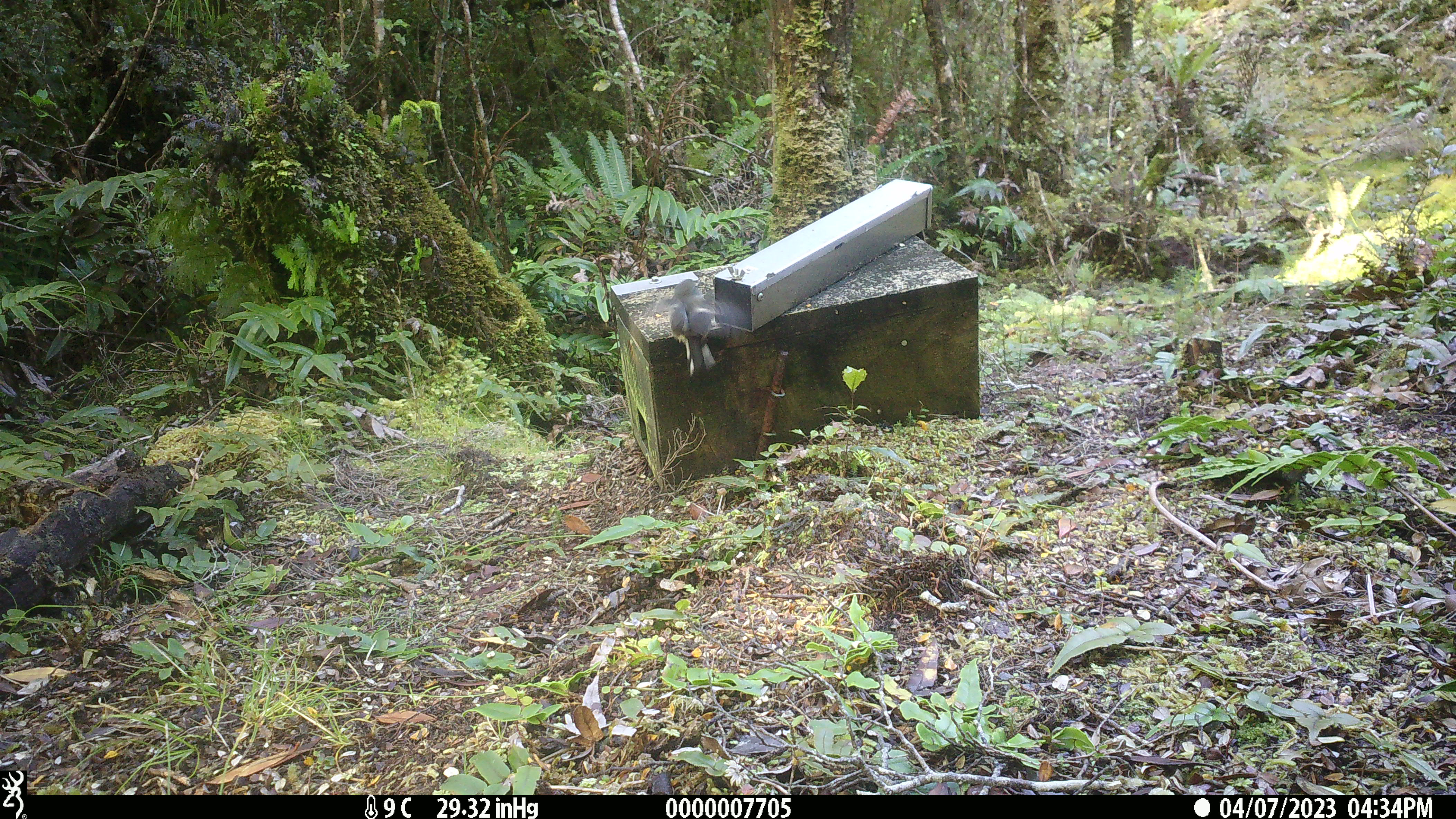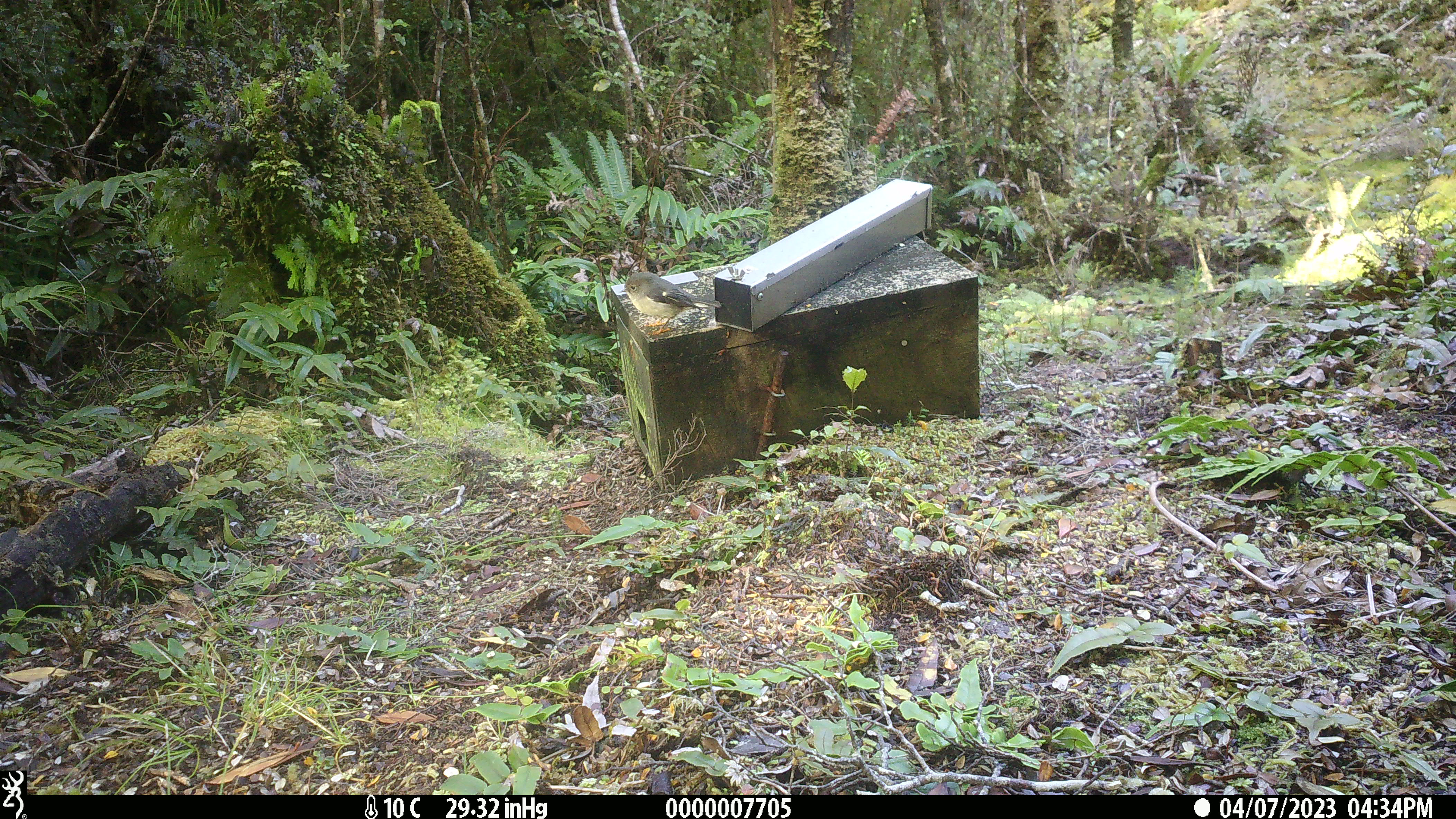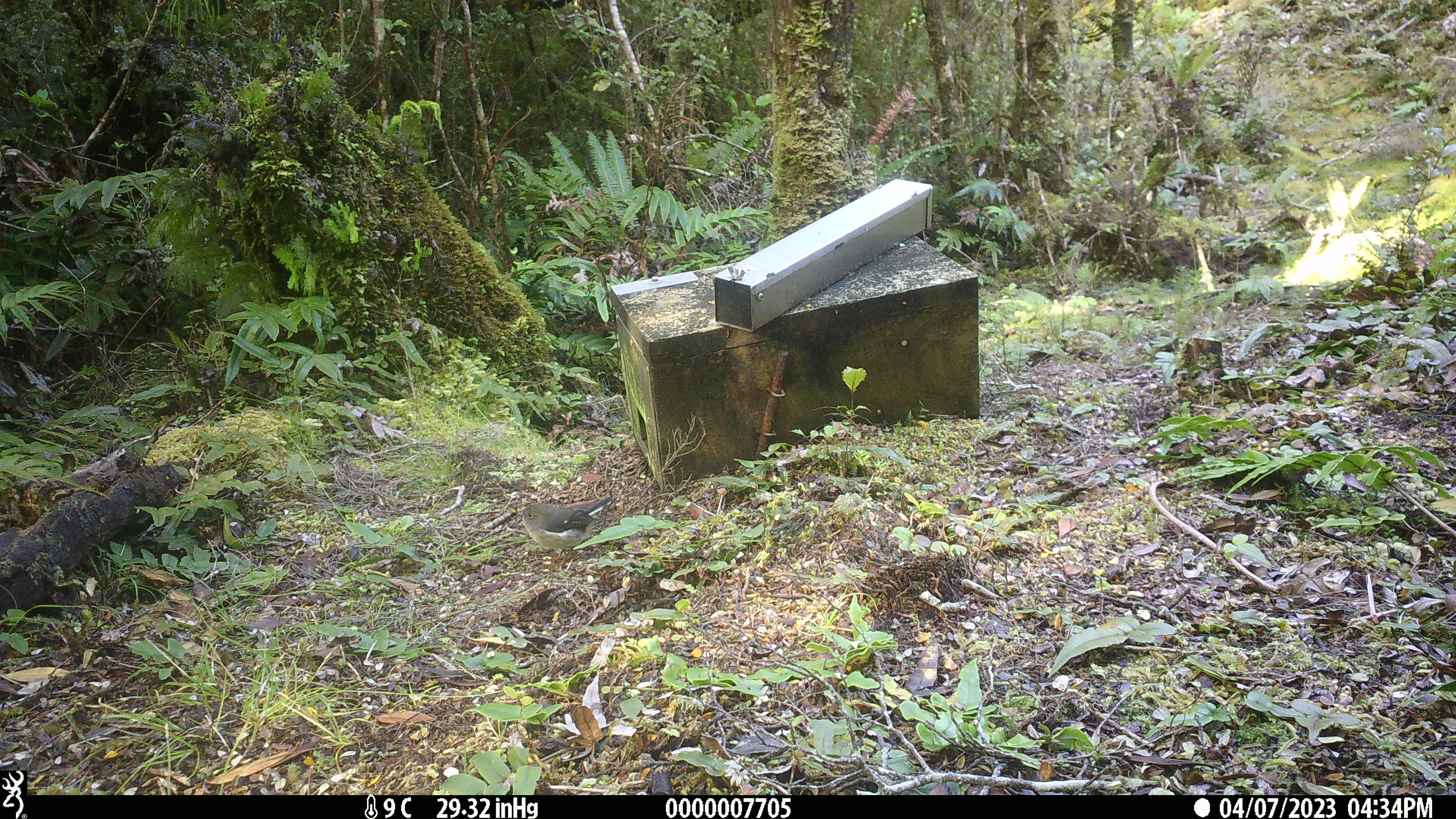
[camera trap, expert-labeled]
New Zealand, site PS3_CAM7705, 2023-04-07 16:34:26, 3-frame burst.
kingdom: Animalia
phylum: Chordata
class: Aves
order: Passeriformes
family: Petroicidae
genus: Petroica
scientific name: Petroica macrocephala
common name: tomtit